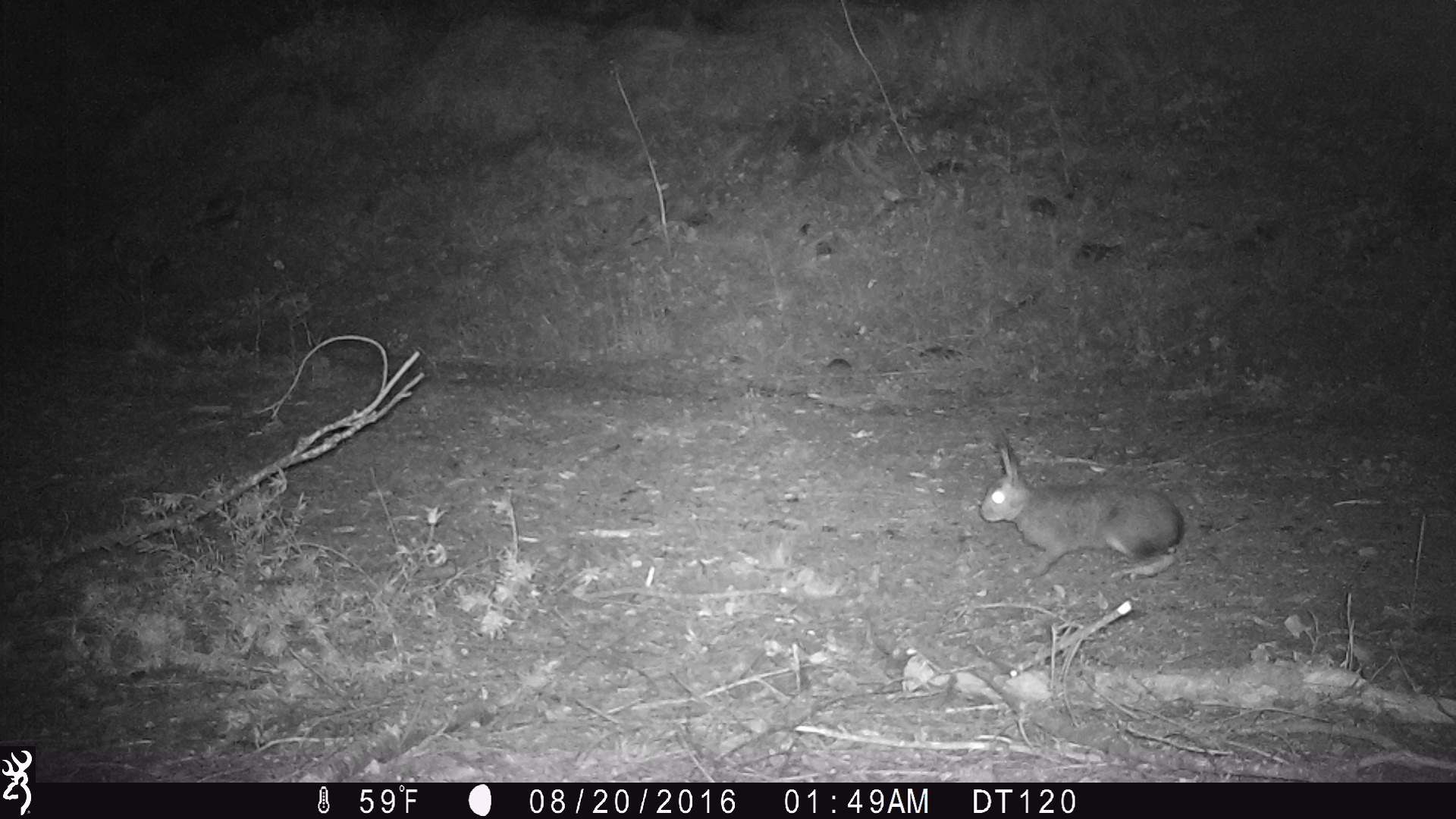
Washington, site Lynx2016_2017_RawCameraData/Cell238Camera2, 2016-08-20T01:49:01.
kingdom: Animalia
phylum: Chordata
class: Mammalia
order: Lagomorpha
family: Leporidae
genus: Lepus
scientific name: Lepus americanus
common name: snowshoe hare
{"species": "Lepus americanus (snowshoe hare)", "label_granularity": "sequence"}